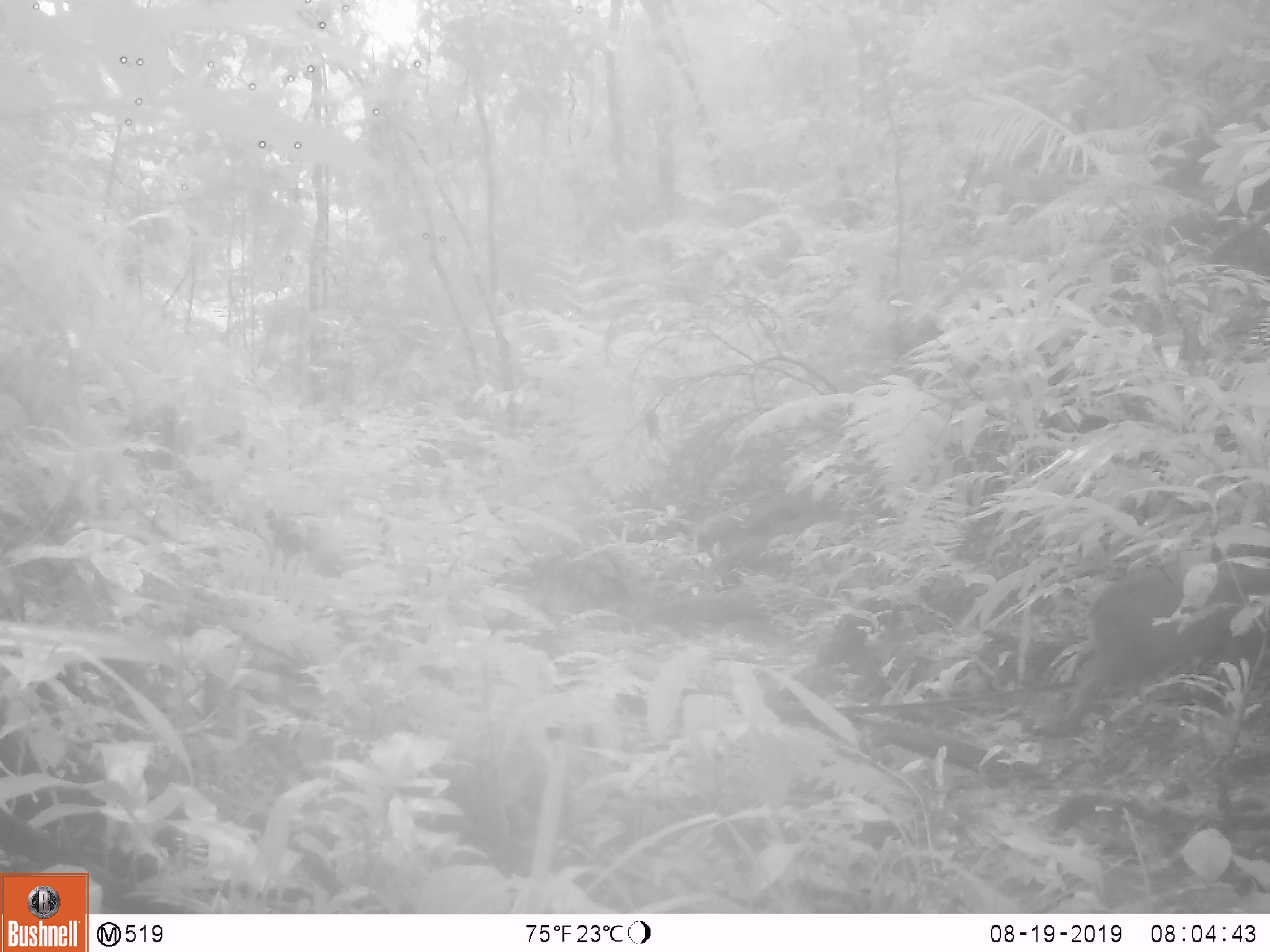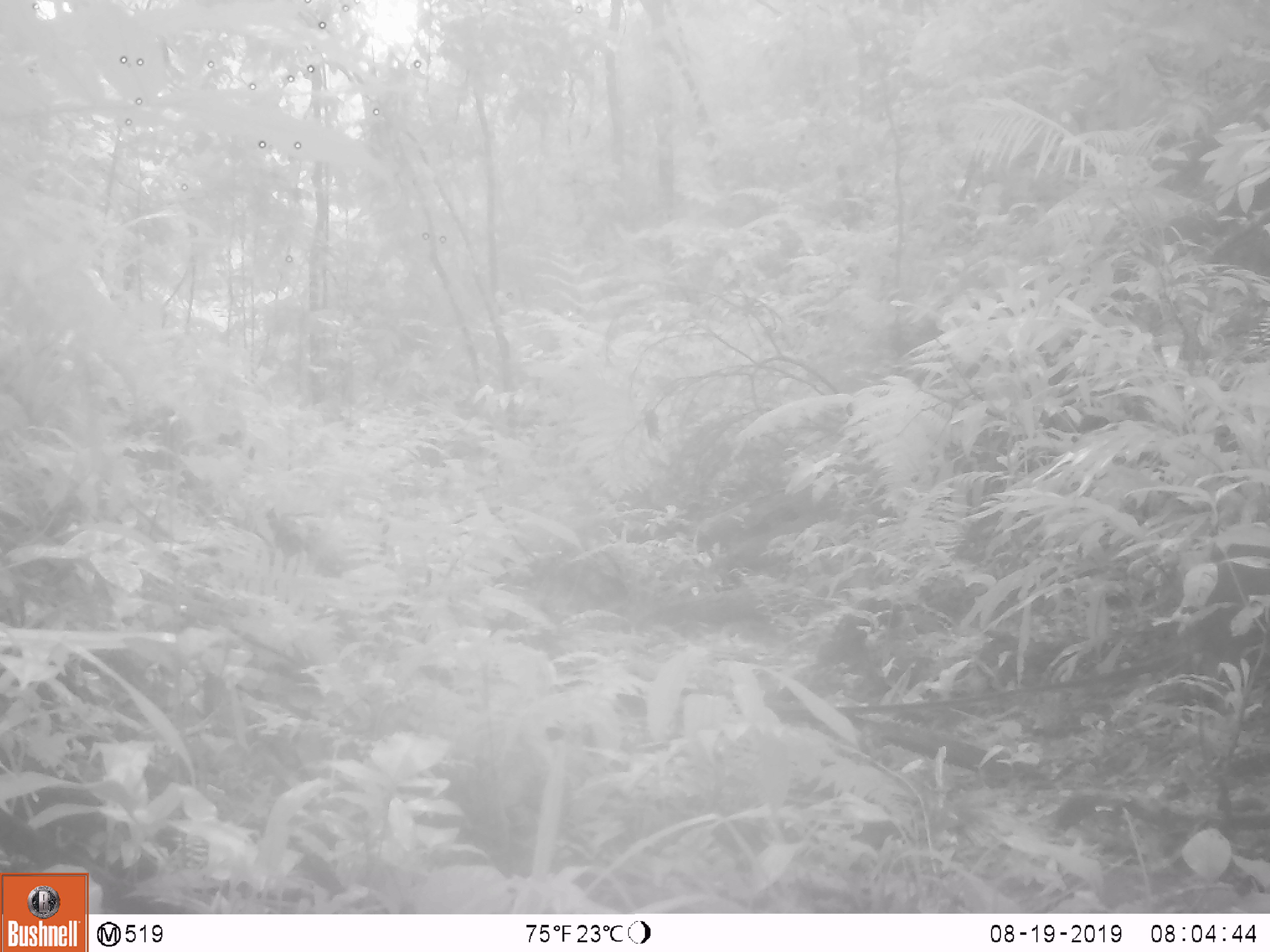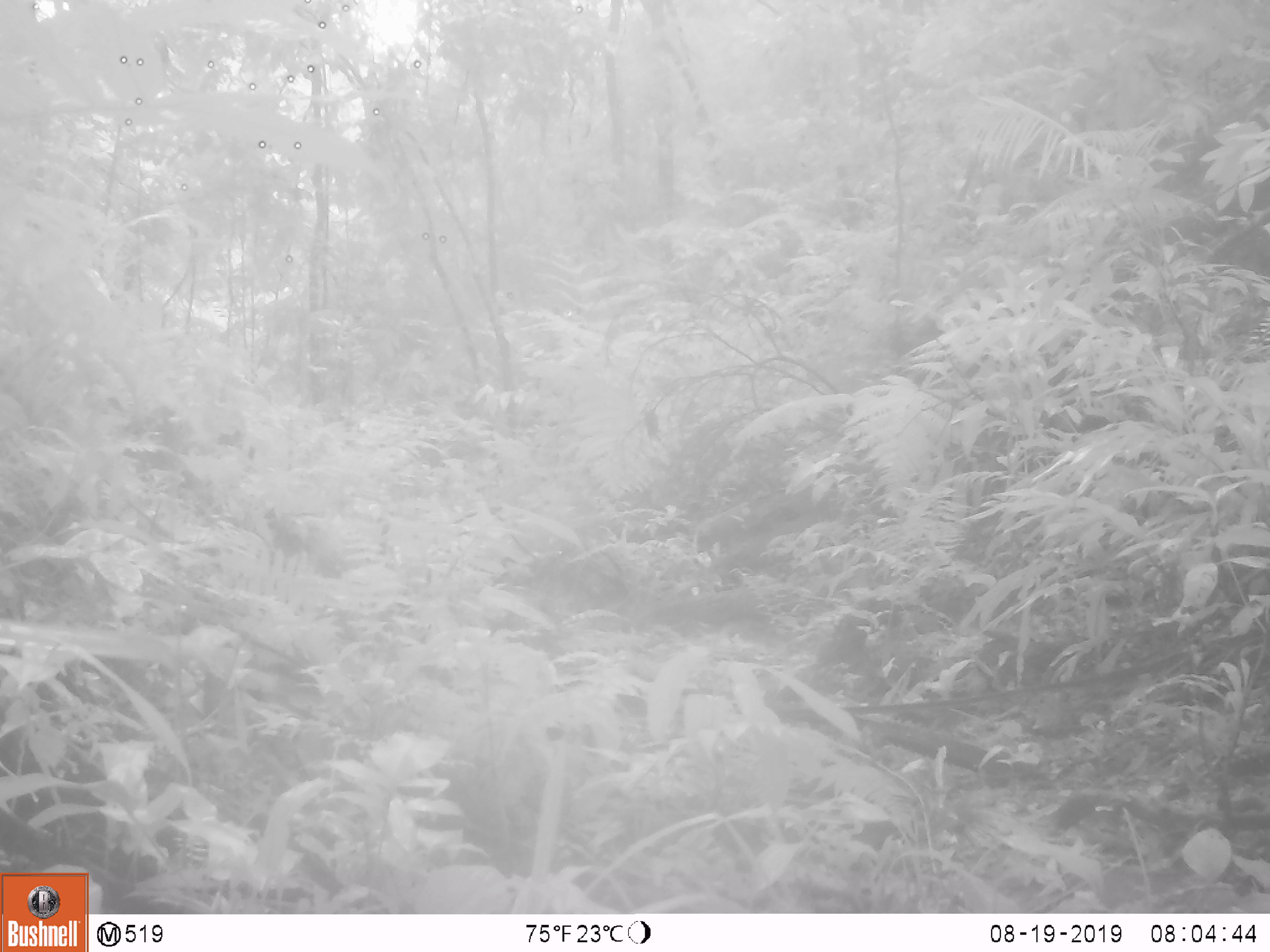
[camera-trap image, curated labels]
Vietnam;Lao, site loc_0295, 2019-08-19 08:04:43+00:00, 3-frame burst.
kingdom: Animalia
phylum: Chordata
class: Mammalia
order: Artiodactyla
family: Suidae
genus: Sus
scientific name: Sus scrofa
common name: eurasian wild pig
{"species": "eurasian wild pig (Sus scrofa)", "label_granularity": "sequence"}